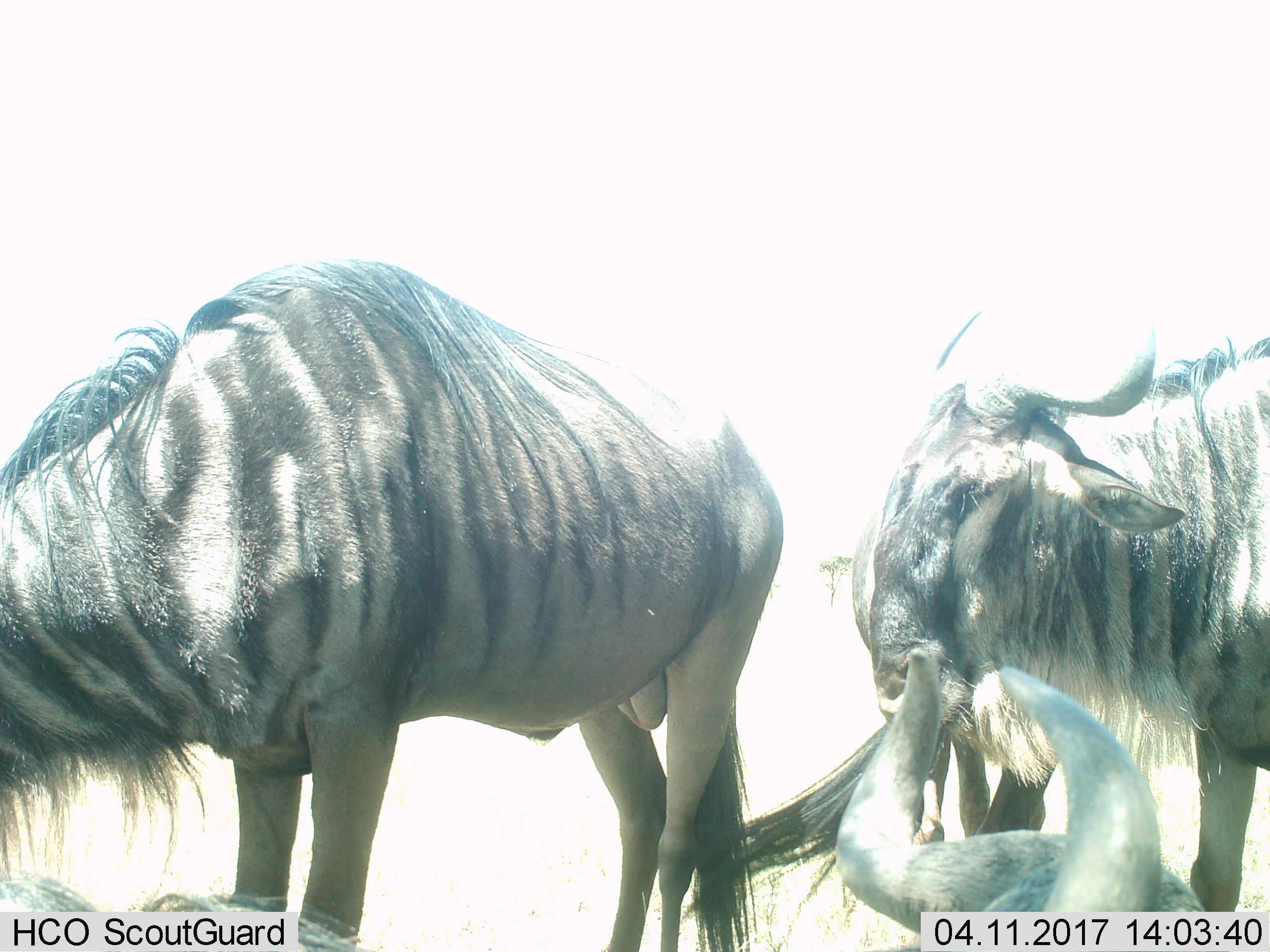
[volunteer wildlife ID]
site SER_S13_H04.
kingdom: Animalia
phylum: Chordata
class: Mammalia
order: Artiodactyla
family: Bovidae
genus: Connochaetes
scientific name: Connochaetes taurinus taurinus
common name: blue wildebeest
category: wildebeestblue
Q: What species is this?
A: Wildebeestblue (blue wildebeest) (Connochaetes taurinus taurinus).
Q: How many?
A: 3.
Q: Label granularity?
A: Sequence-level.